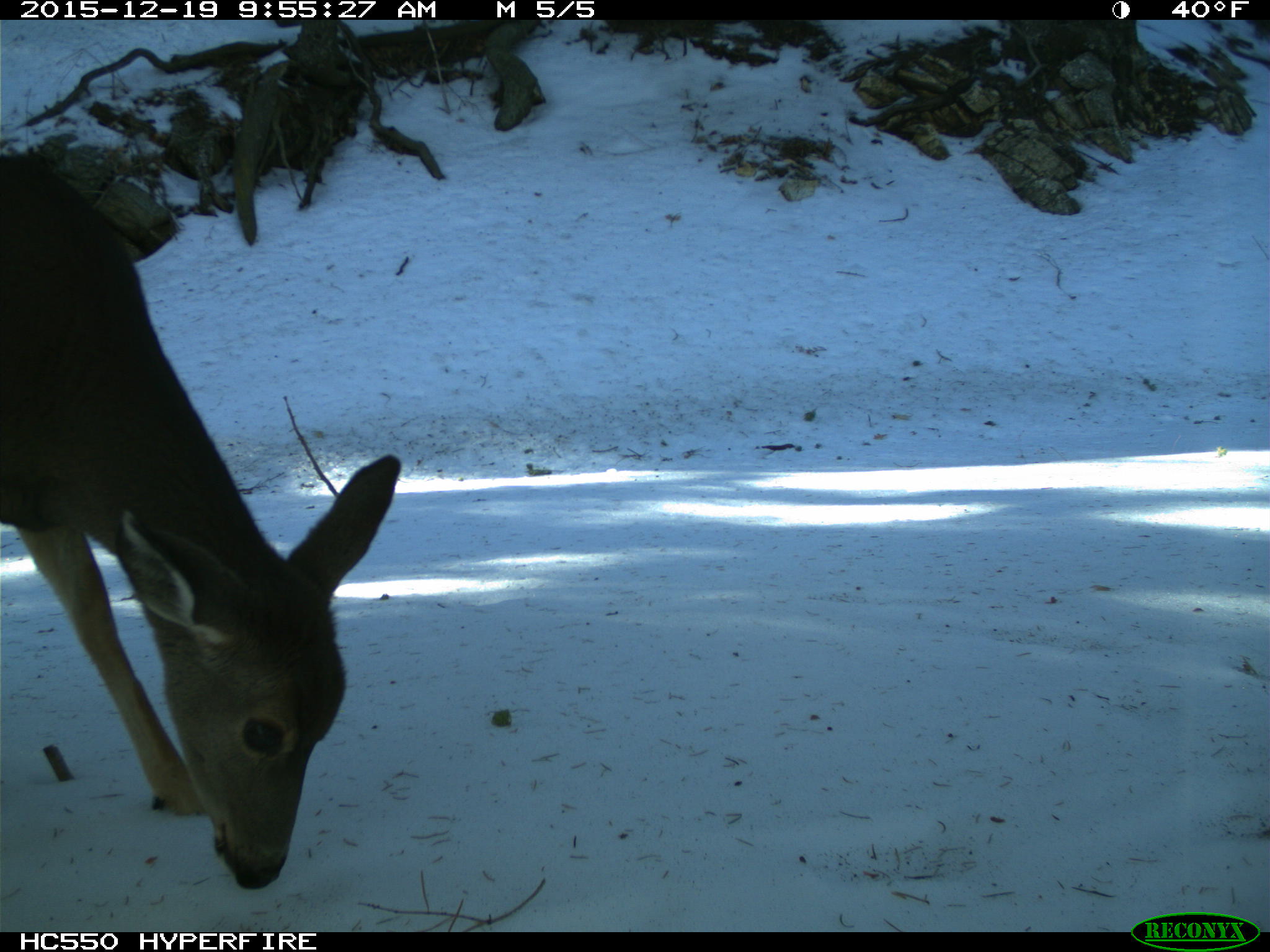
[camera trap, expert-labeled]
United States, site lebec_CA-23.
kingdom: Animalia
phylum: Chordata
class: Mammalia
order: Artiodactyla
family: Cervidae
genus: Odocoileus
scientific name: Odocoileus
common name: deer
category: unidentified deer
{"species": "unidentified deer (deer) (Odocoileus)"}